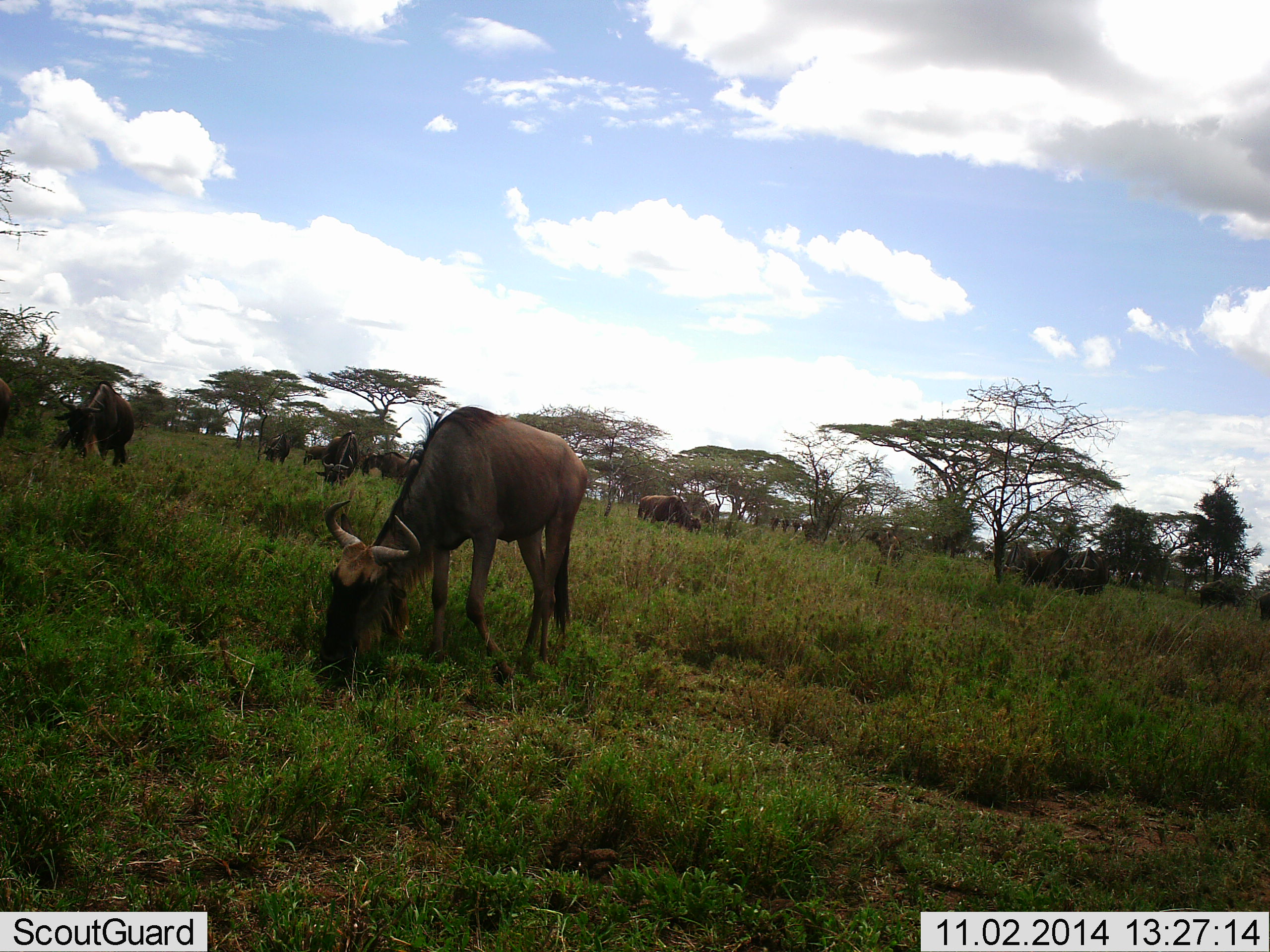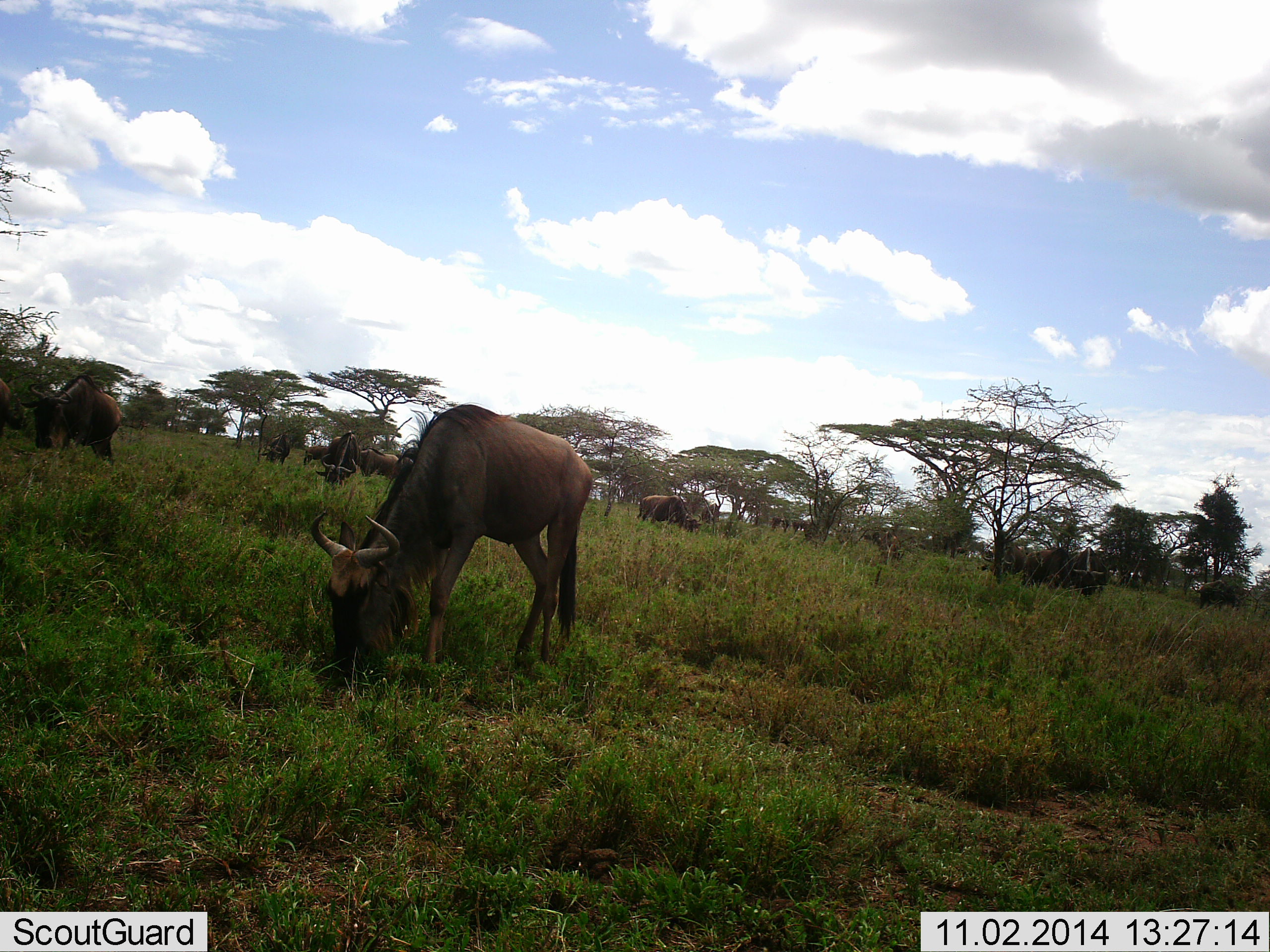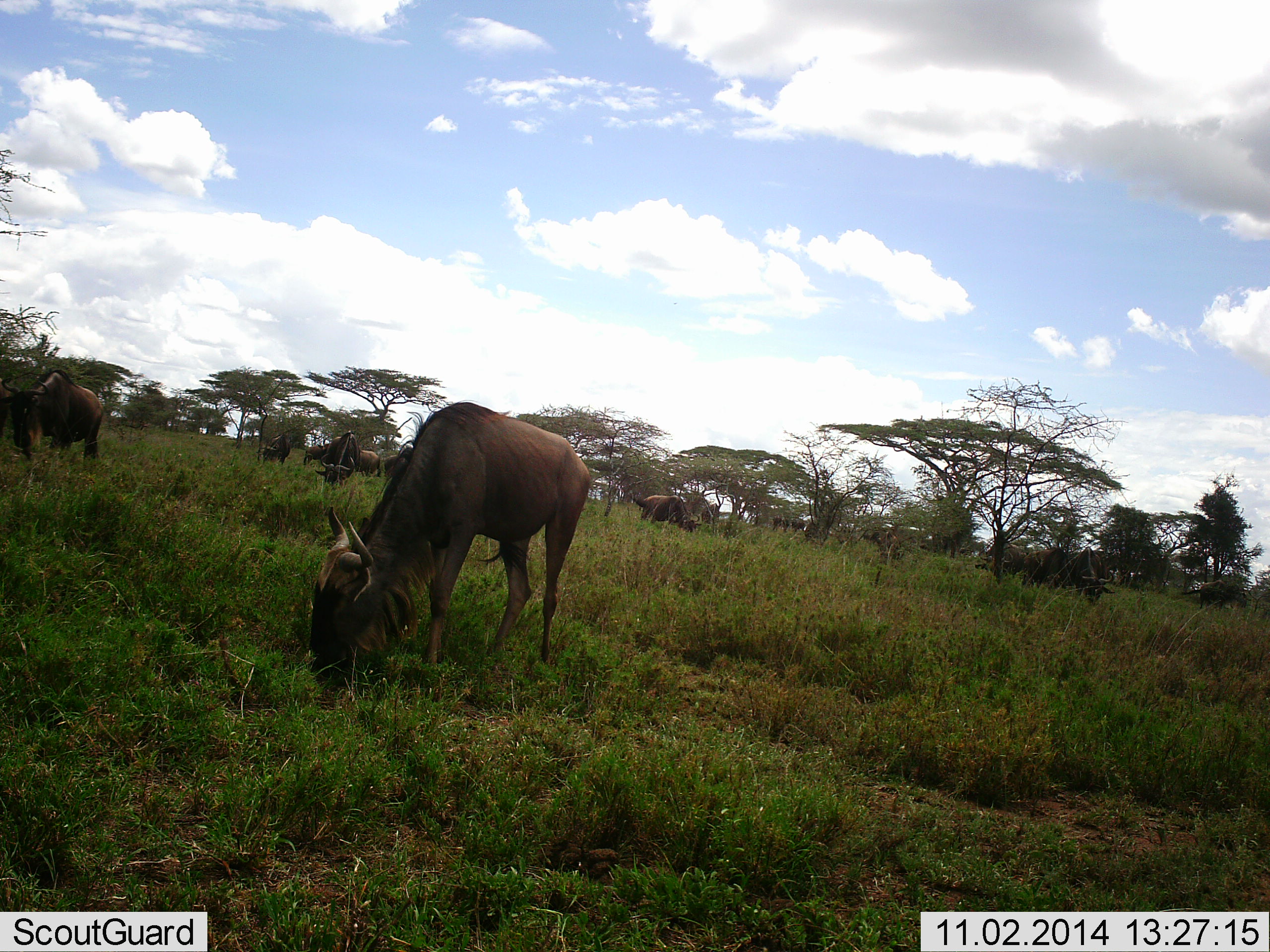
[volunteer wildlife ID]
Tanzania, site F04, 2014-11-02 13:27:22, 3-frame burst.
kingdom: Animalia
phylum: Chordata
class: Mammalia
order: Artiodactyla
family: Bovidae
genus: Connochaetes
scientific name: Connochaetes taurinus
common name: blue wildebeest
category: wildebeest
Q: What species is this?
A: Wildebeest (blue wildebeest) (Connochaetes taurinus).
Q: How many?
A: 11-50.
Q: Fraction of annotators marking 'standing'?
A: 30%.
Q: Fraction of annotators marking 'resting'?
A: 20%.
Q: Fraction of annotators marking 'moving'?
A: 30%.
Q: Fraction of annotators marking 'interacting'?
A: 10%.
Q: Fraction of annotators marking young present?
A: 0%.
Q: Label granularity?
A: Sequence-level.